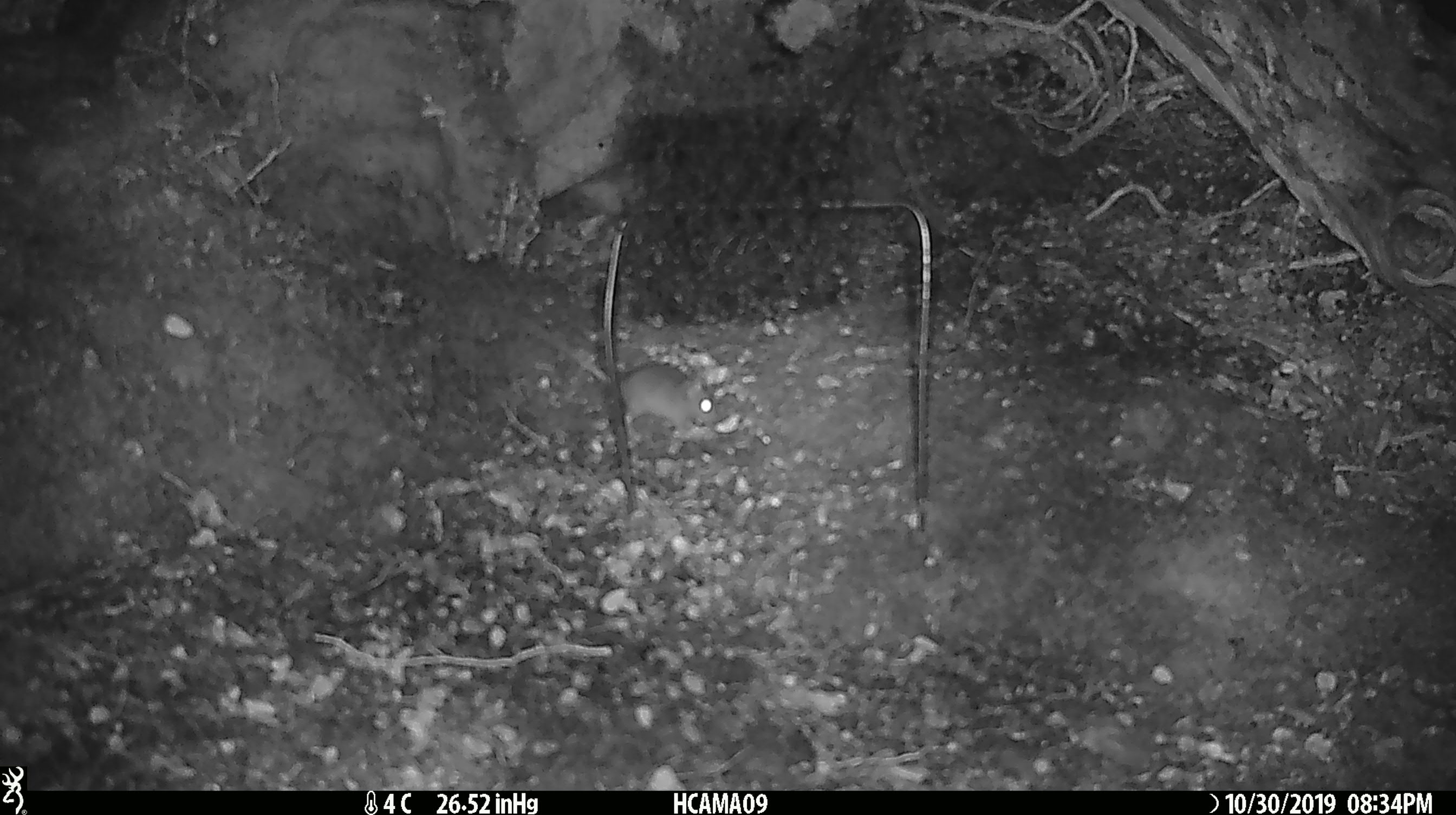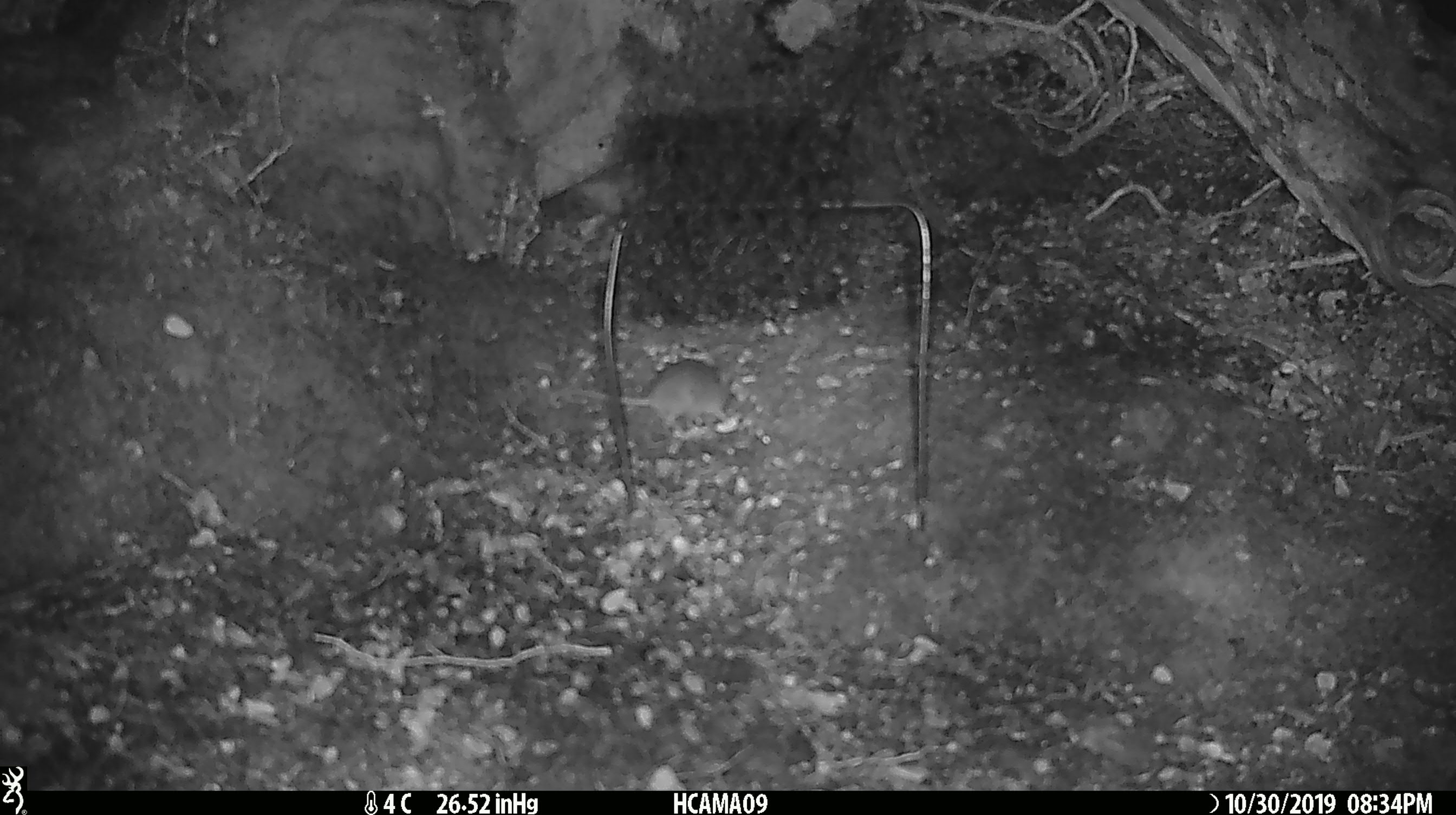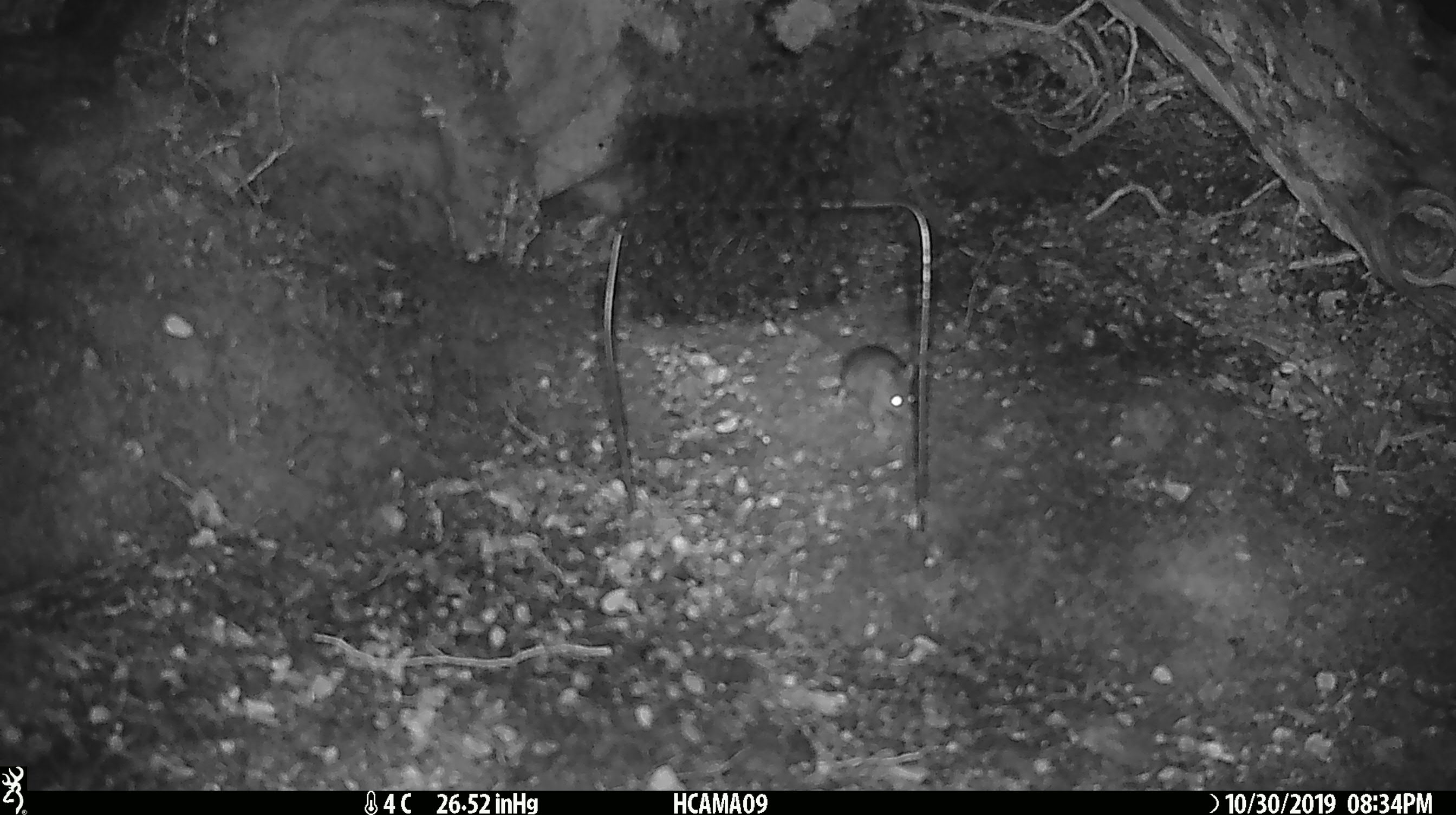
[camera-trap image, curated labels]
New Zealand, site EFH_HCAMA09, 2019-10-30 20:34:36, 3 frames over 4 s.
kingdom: Animalia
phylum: Chordata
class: Mammalia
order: Rodentia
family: Muridae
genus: Mus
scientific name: Mus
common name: mouse